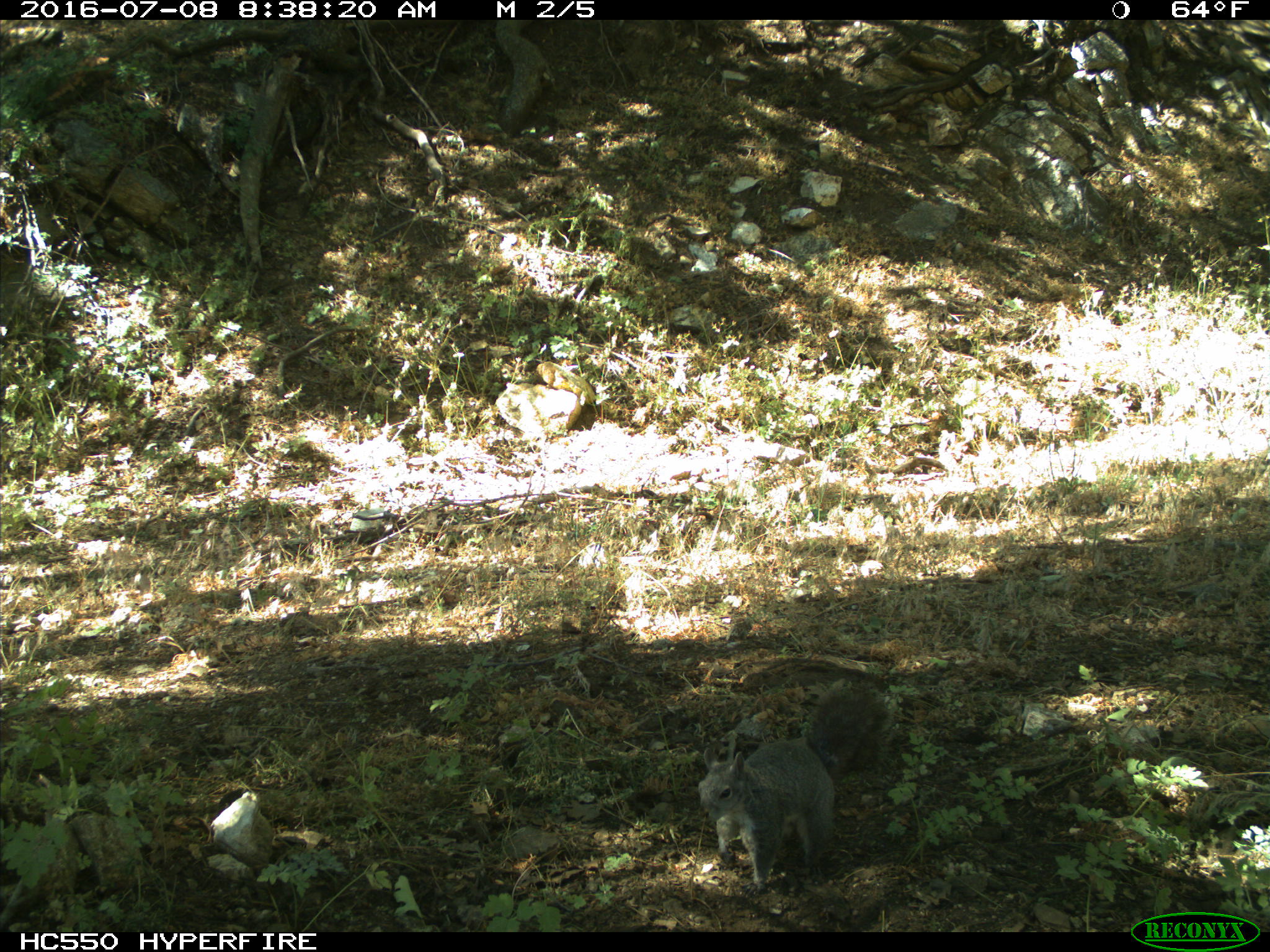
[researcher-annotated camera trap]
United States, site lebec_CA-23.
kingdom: Animalia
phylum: Chordata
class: Mammalia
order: Rodentia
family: Sciuridae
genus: Sciurus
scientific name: Sciurus carolinensis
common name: eastern gray squirrel